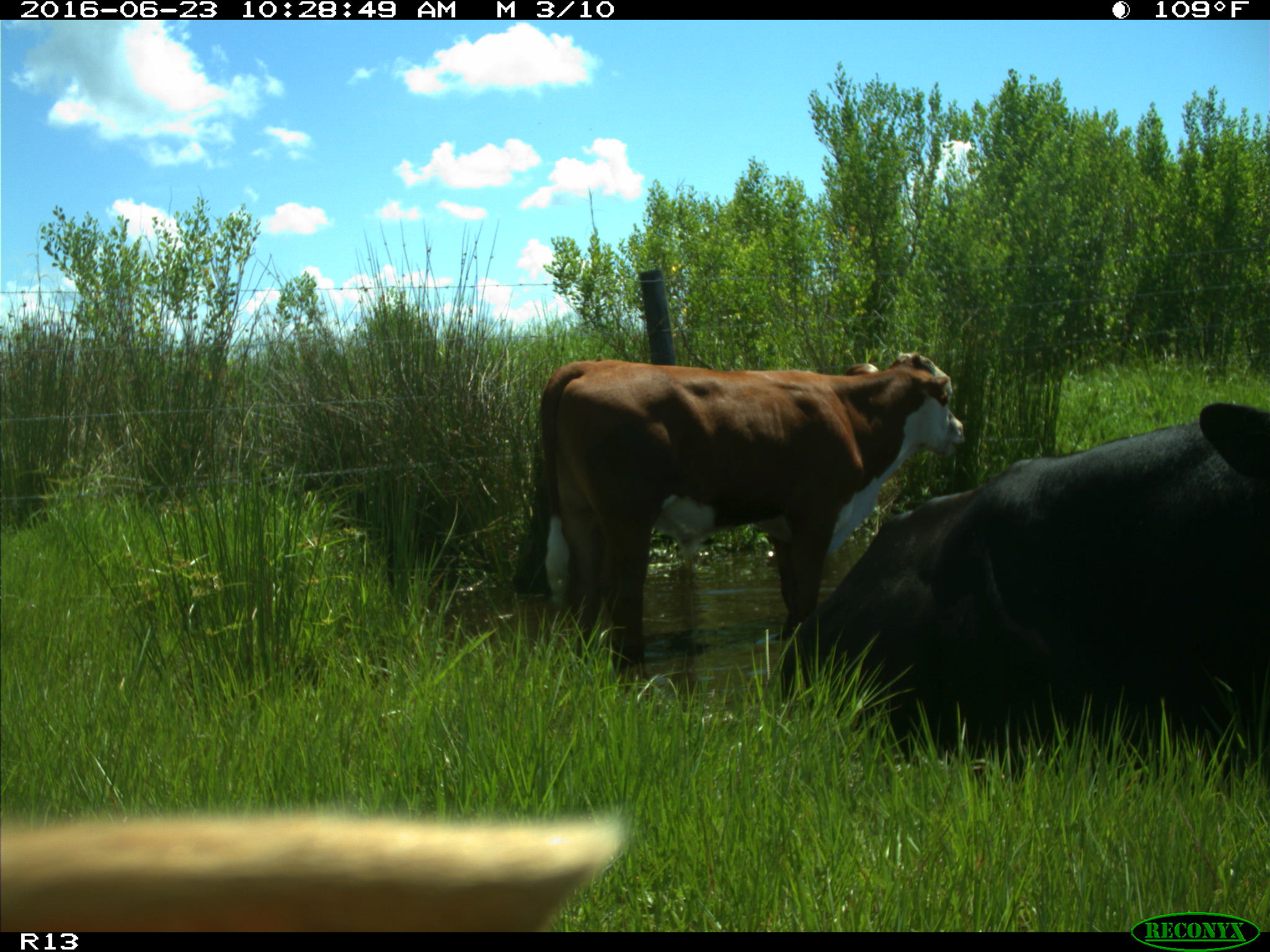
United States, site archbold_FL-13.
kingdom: Animalia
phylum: Chordata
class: Mammalia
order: Artiodactyla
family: Bovidae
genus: Bos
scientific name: Bos taurus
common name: domestic cow